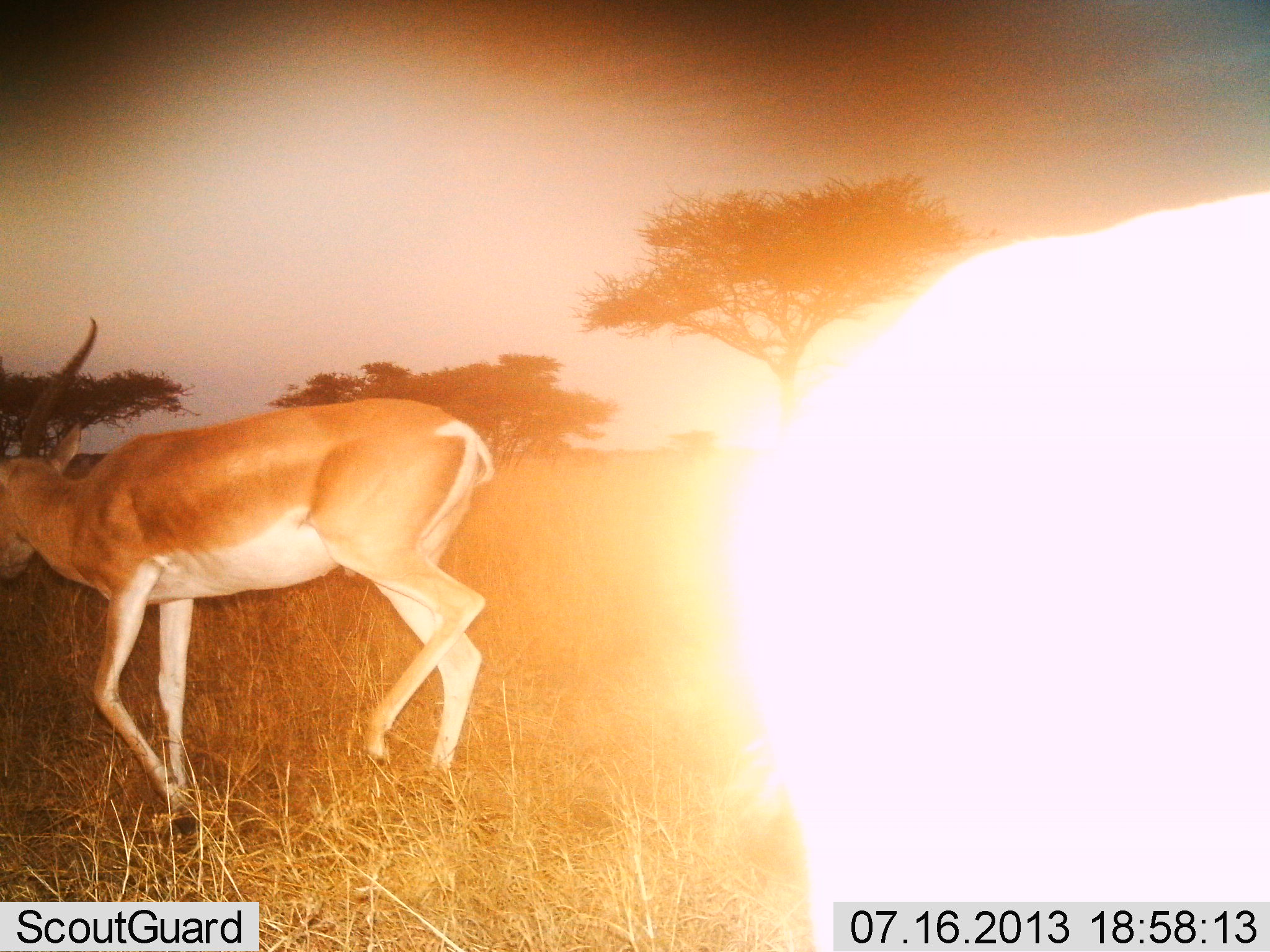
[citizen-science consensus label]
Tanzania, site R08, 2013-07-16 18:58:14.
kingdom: Animalia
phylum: Chordata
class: Mammalia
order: Artiodactyla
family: Bovidae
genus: Nanger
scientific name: Nanger granti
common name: grant's gazelle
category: gazellegrants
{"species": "gazellegrants (grant's gazelle) (Nanger granti)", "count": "1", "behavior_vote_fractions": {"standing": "23%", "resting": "3%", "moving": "74%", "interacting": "0%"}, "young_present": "0%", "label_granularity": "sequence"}